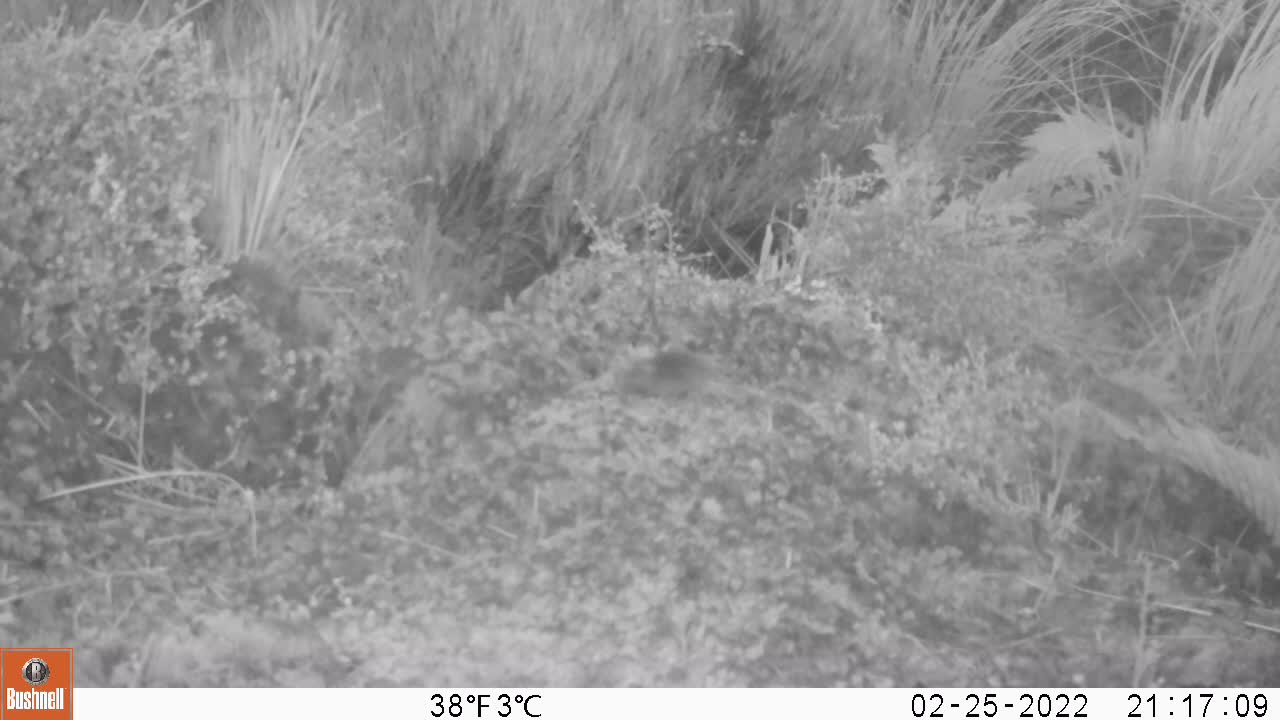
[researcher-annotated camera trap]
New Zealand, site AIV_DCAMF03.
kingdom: Animalia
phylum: Chordata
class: Mammalia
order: Rodentia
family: Muridae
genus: Mus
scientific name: Mus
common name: mouse